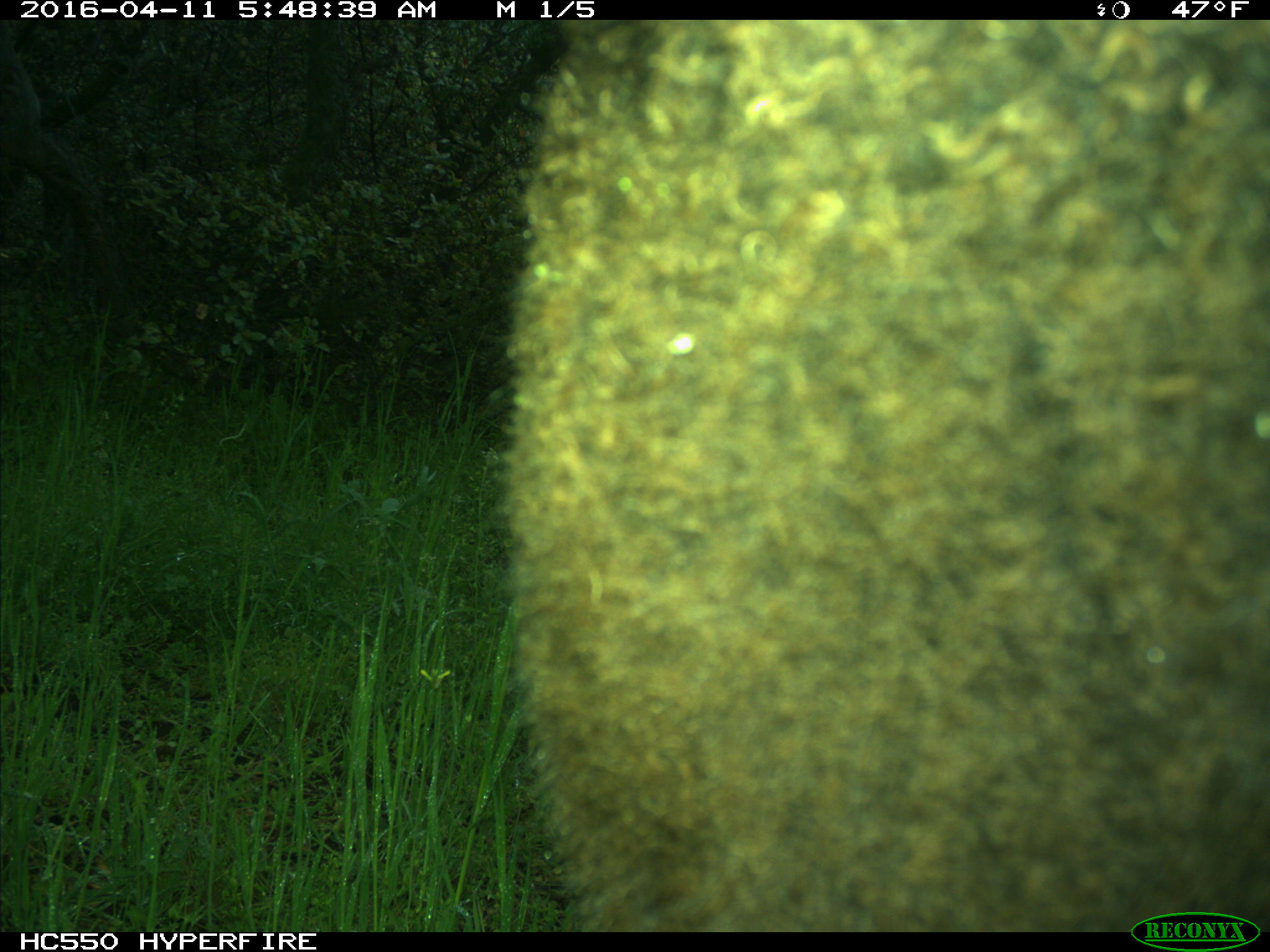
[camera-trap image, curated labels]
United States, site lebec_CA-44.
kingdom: Animalia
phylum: Chordata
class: Mammalia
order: Artiodactyla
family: Bovidae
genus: Bos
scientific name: Bos taurus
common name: domestic cow